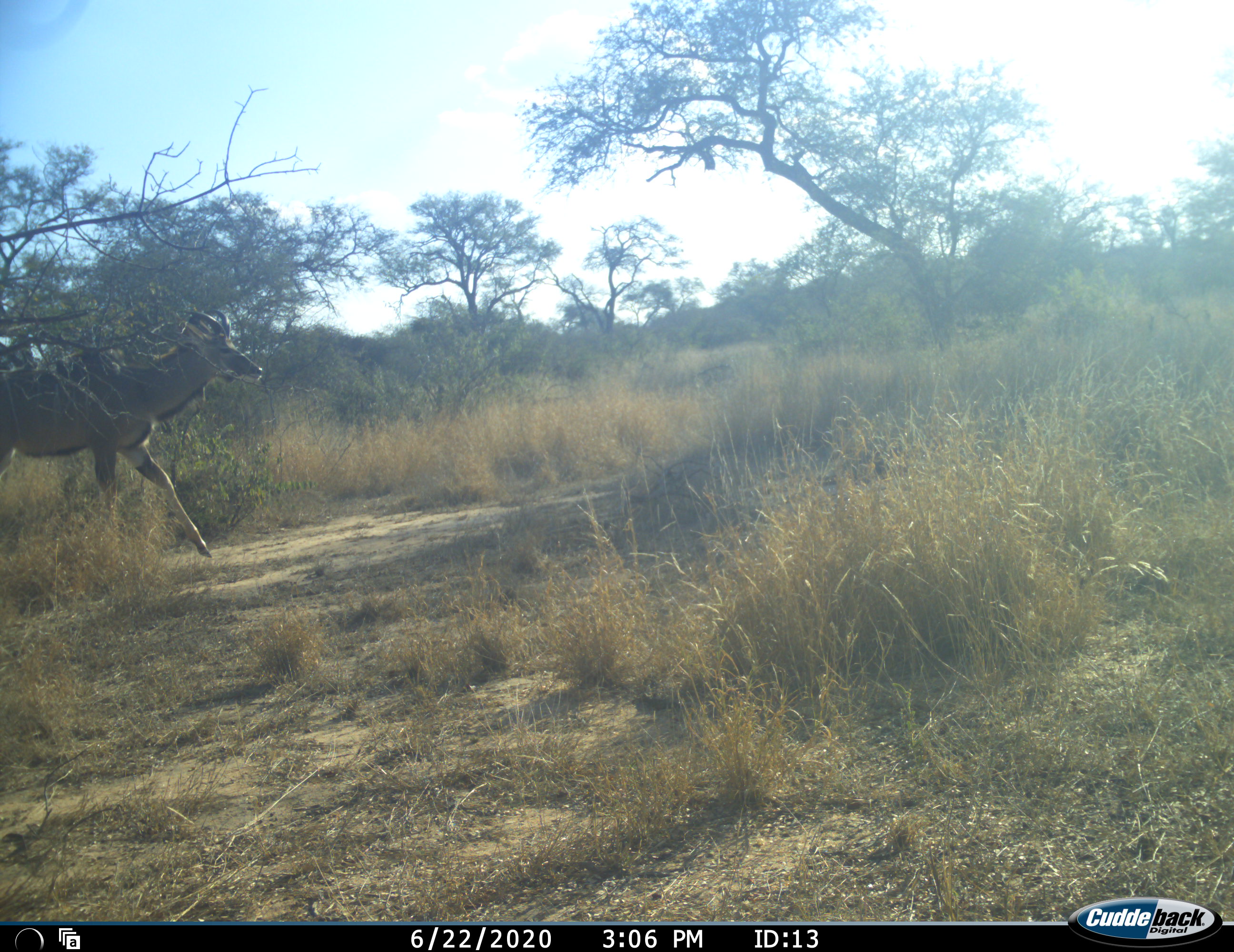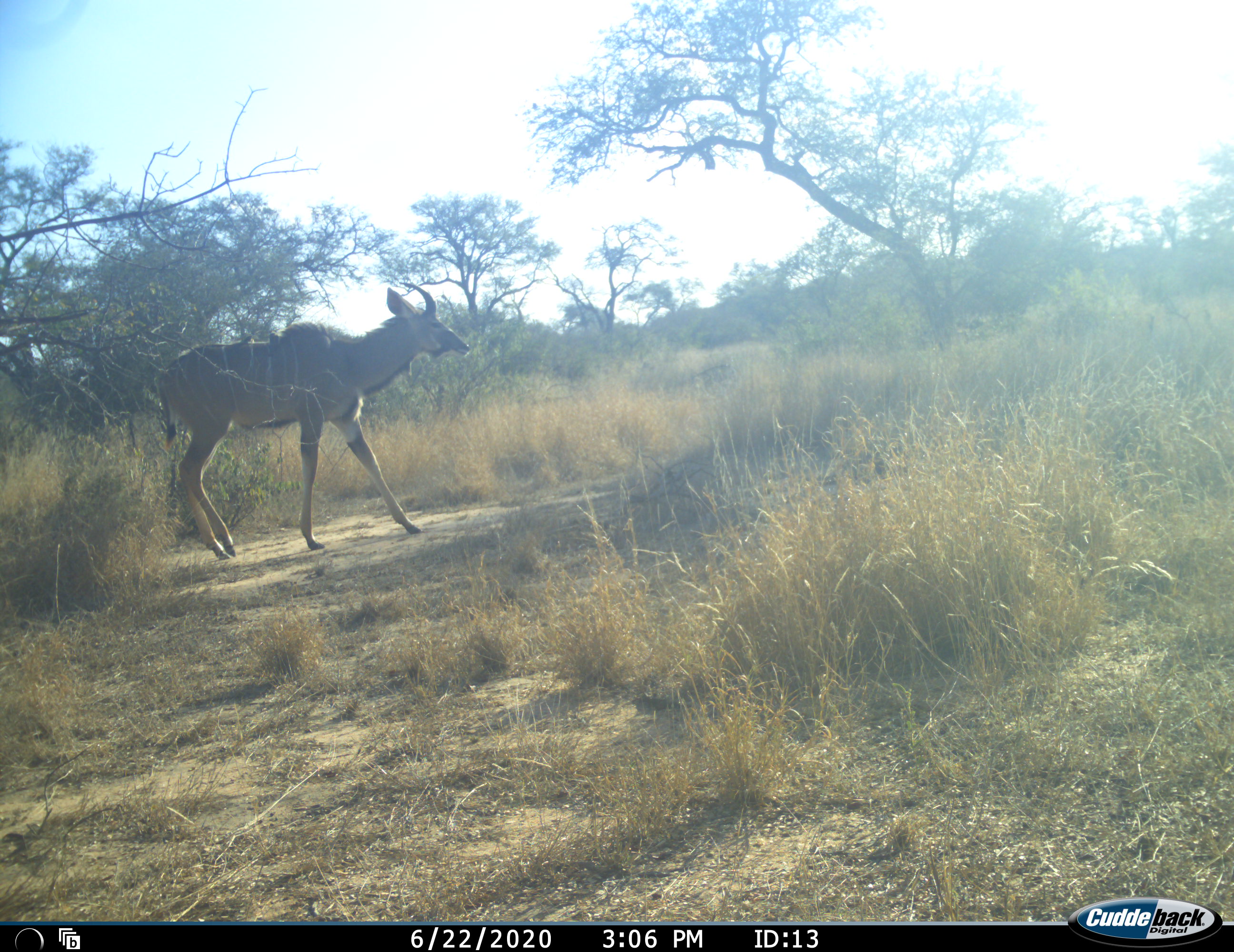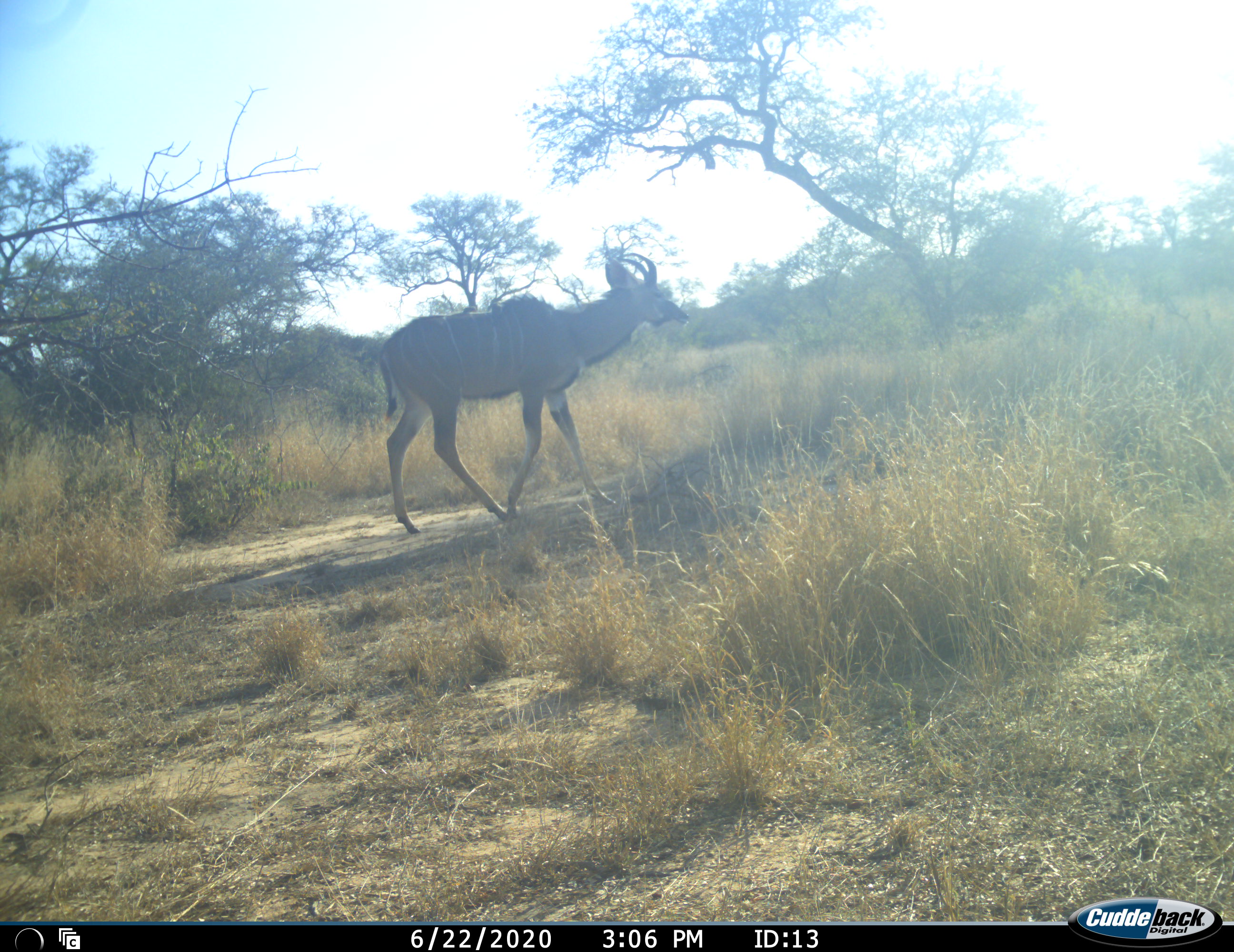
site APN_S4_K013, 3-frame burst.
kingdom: Animalia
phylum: Chordata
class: Mammalia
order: Artiodactyla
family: Bovidae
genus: Tragelaphus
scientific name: Tragelaphus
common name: kudu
Kudu (Tragelaphus), count 1. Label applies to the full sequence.